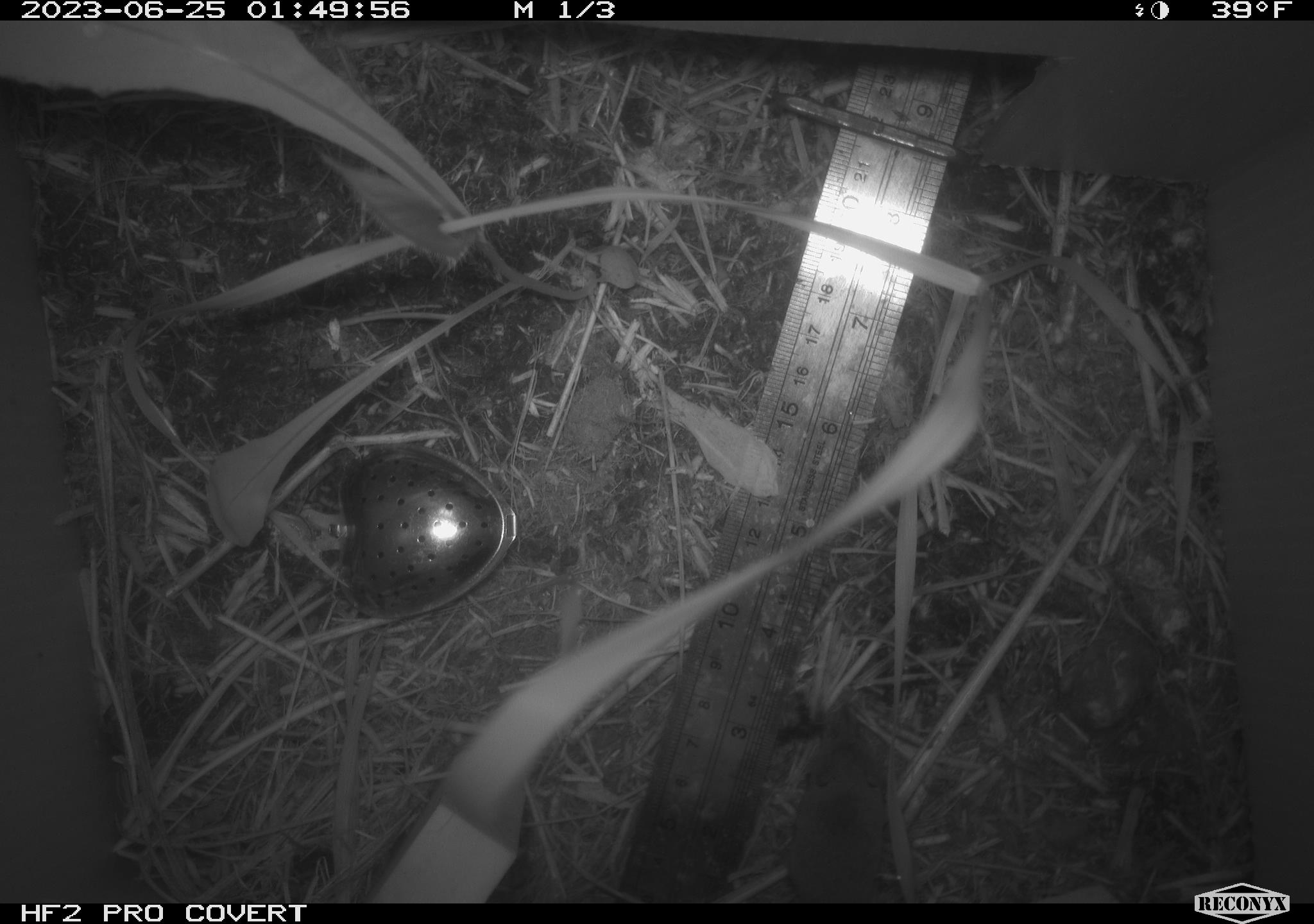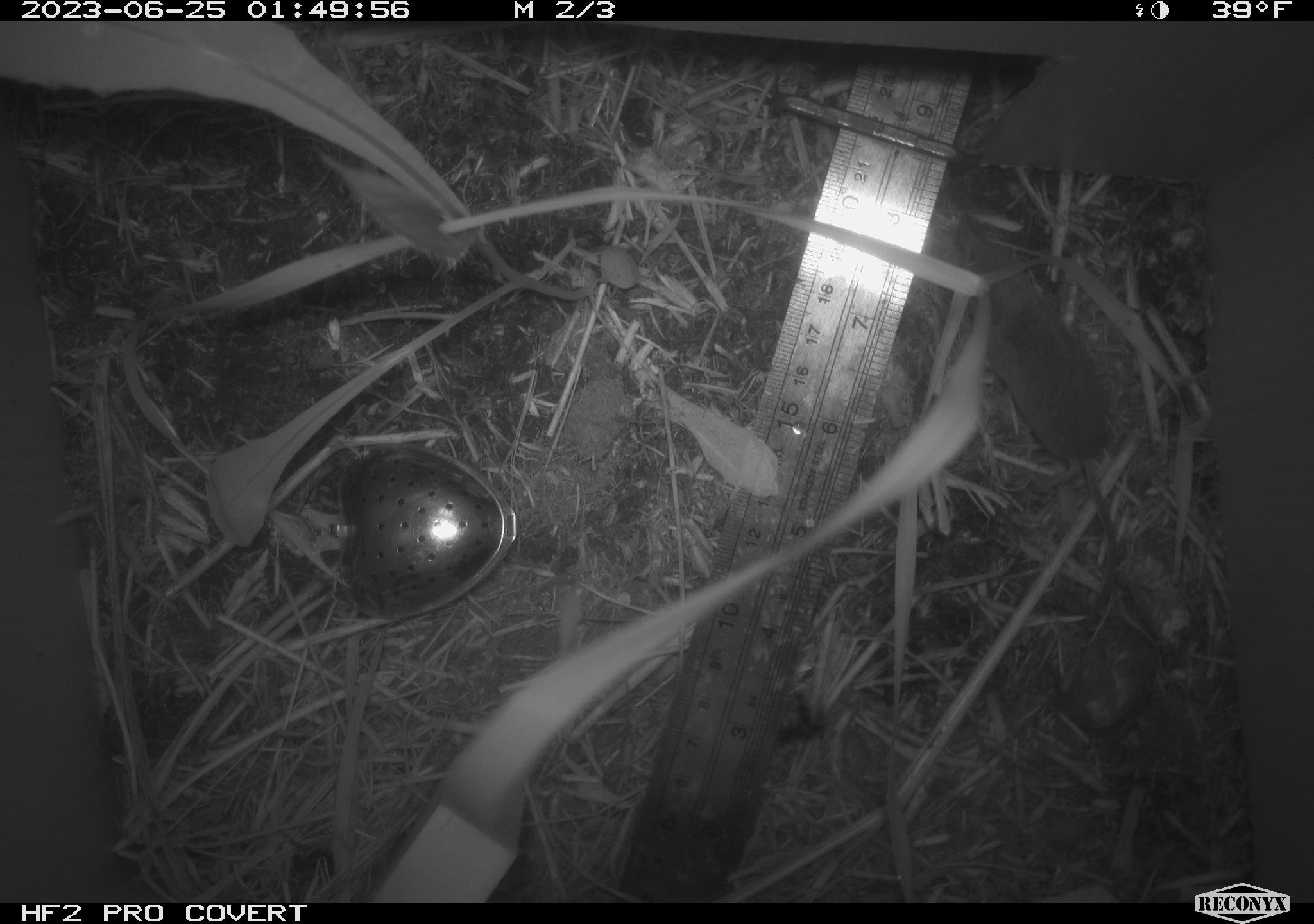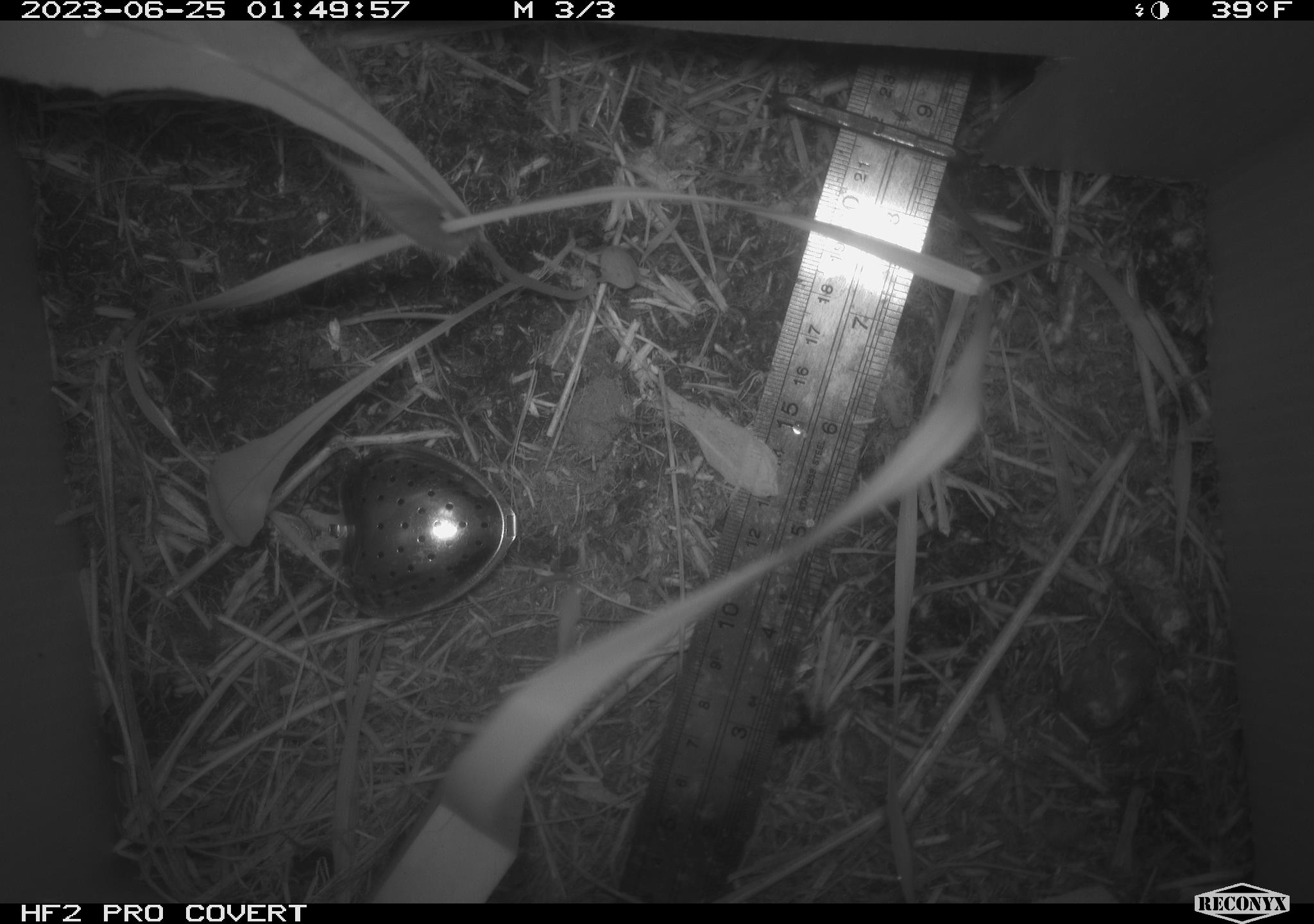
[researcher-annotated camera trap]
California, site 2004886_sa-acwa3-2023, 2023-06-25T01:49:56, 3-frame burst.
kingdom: Animalia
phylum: Chordata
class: Mammalia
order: Eulipotyphla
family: Soricidae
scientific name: Soricidae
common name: shrews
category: soricidae family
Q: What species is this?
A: Soricidae family (shrews) (Soricidae).